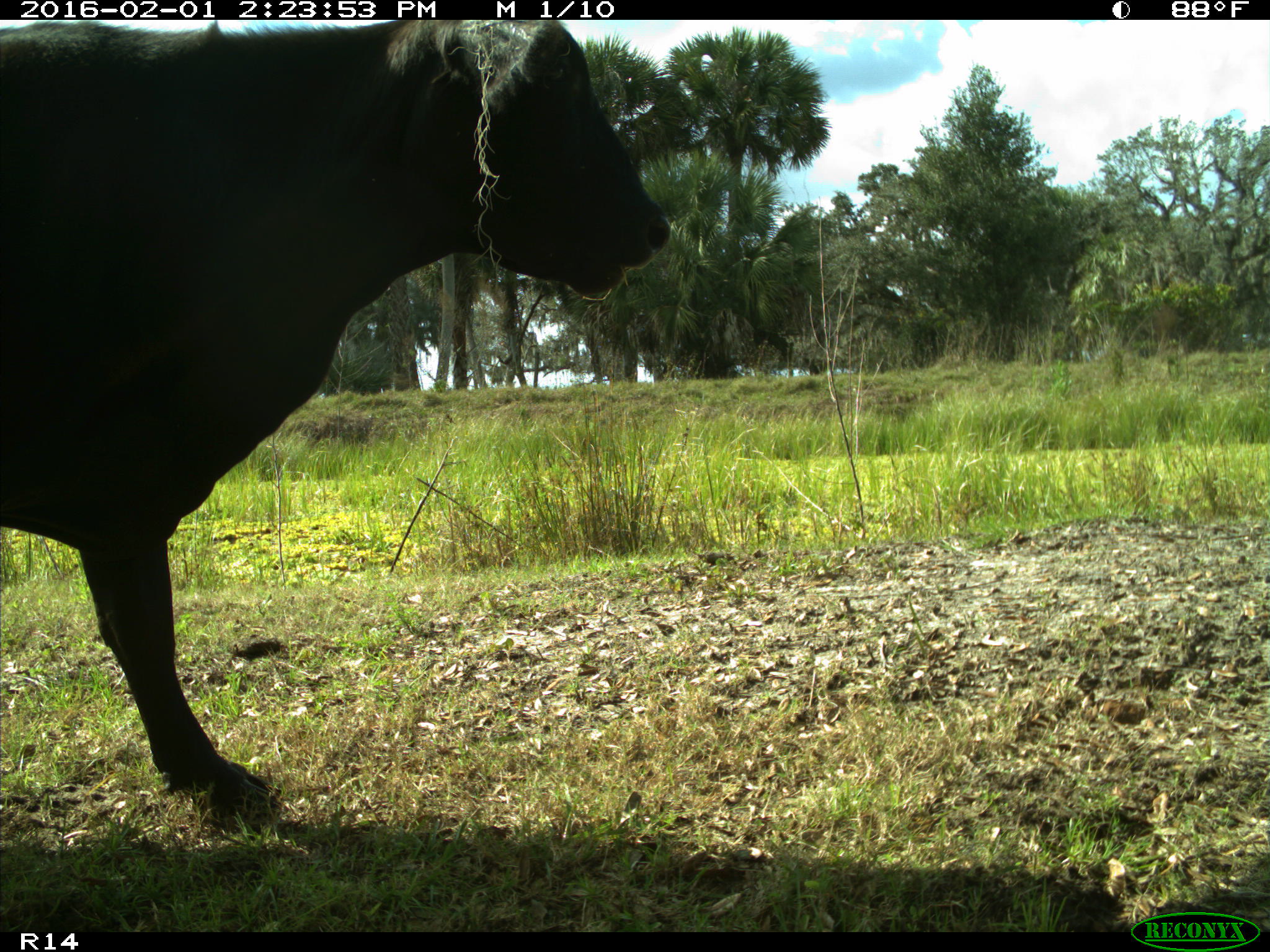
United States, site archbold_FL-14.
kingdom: Animalia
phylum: Chordata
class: Mammalia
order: Artiodactyla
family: Bovidae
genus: Bos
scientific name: Bos taurus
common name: domestic cow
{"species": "Bos taurus (domestic cow)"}